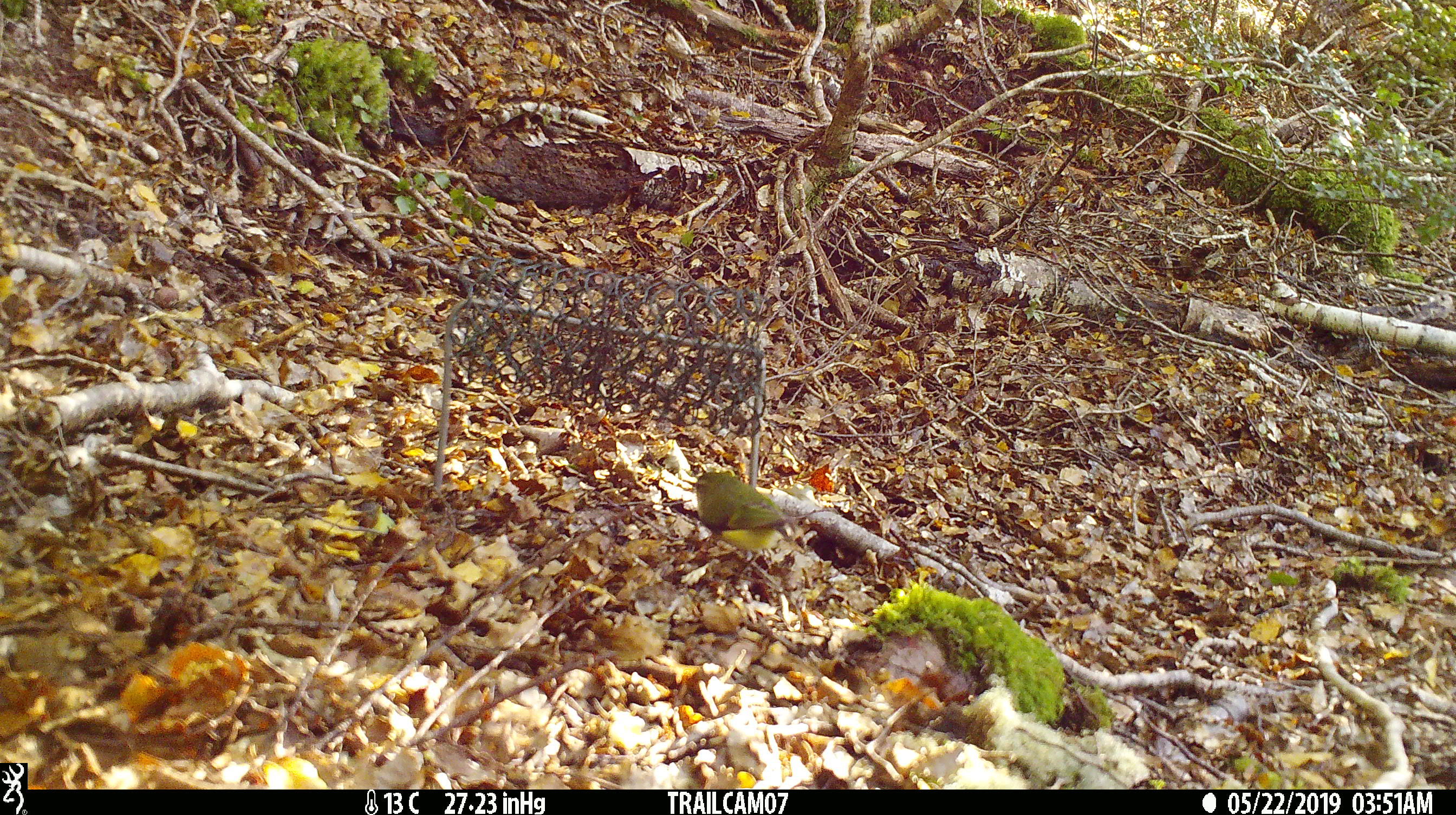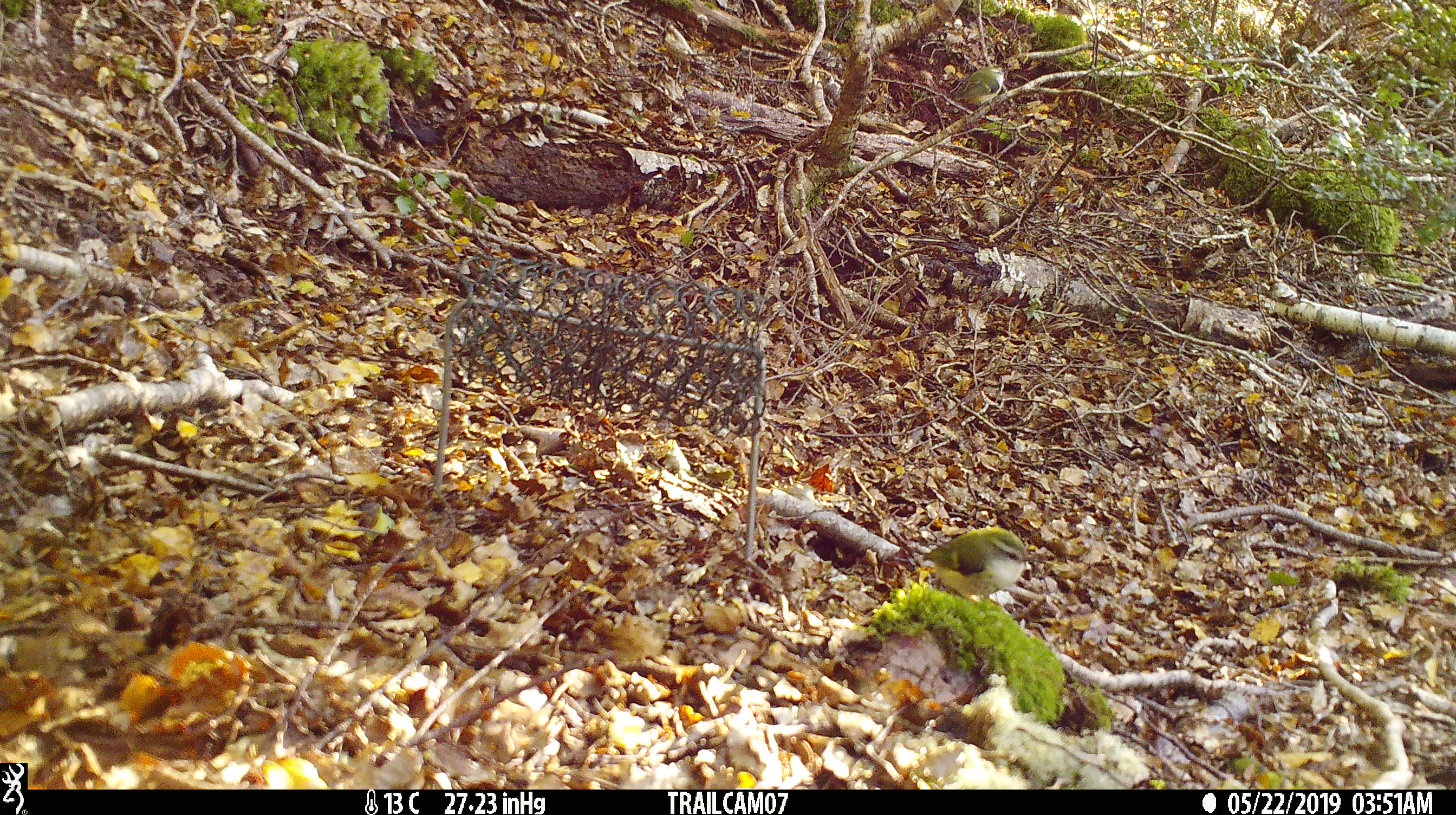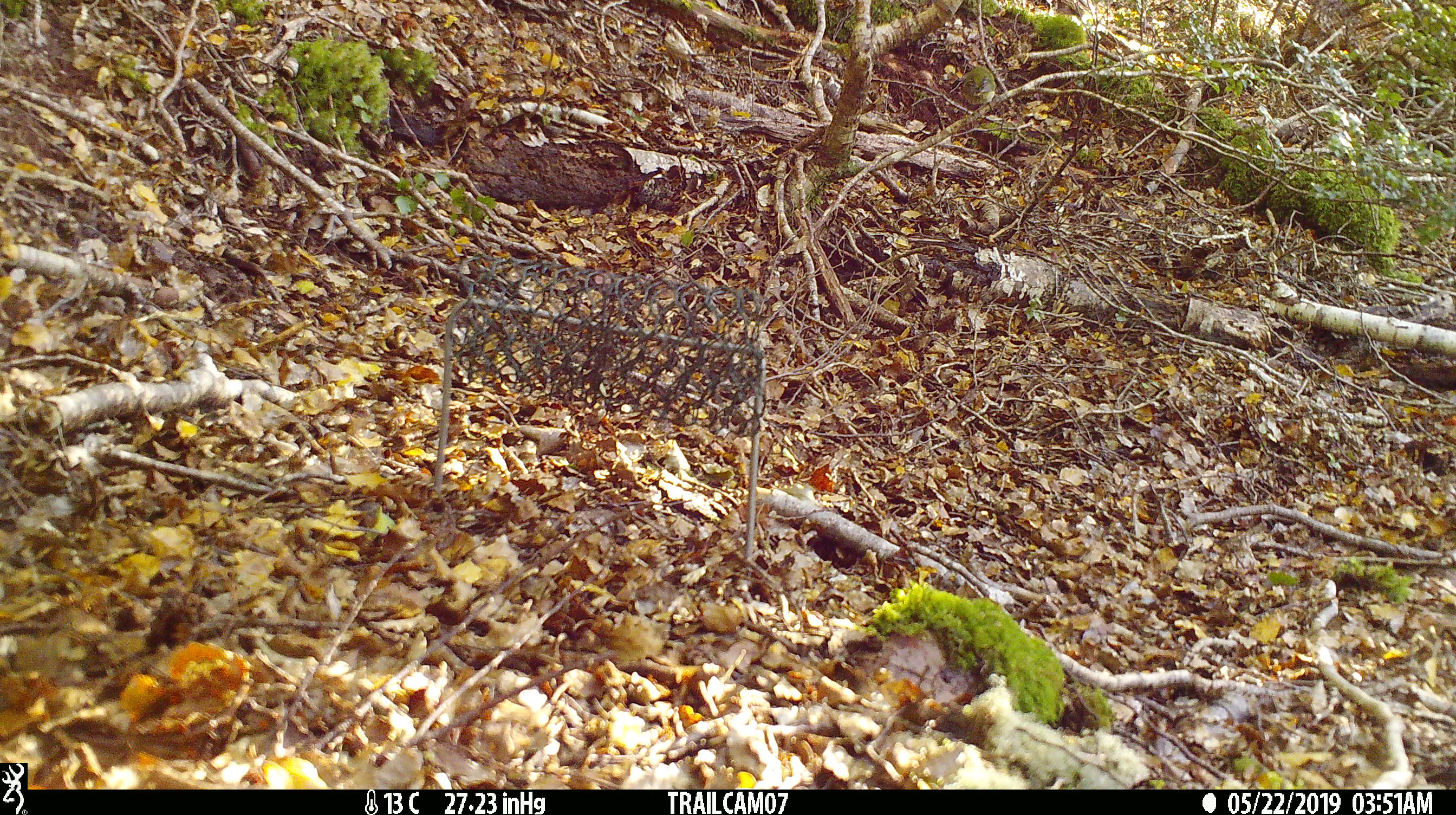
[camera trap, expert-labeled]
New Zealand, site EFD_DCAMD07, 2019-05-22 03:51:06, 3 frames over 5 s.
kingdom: Animalia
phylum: Chordata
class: Aves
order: Passeriformes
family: Acanthisittidae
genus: Acanthisitta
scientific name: Acanthisitta chloris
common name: rifleman